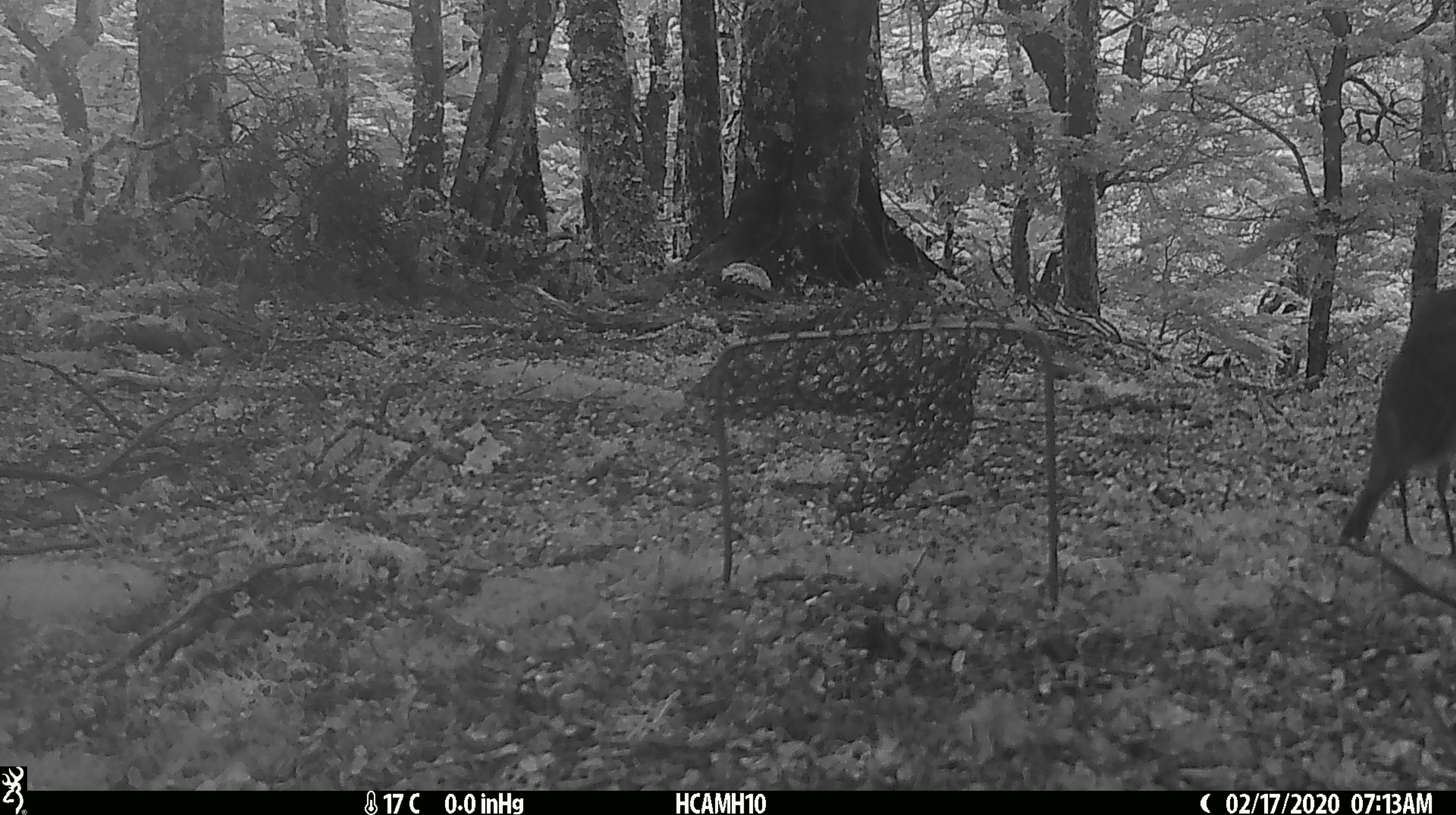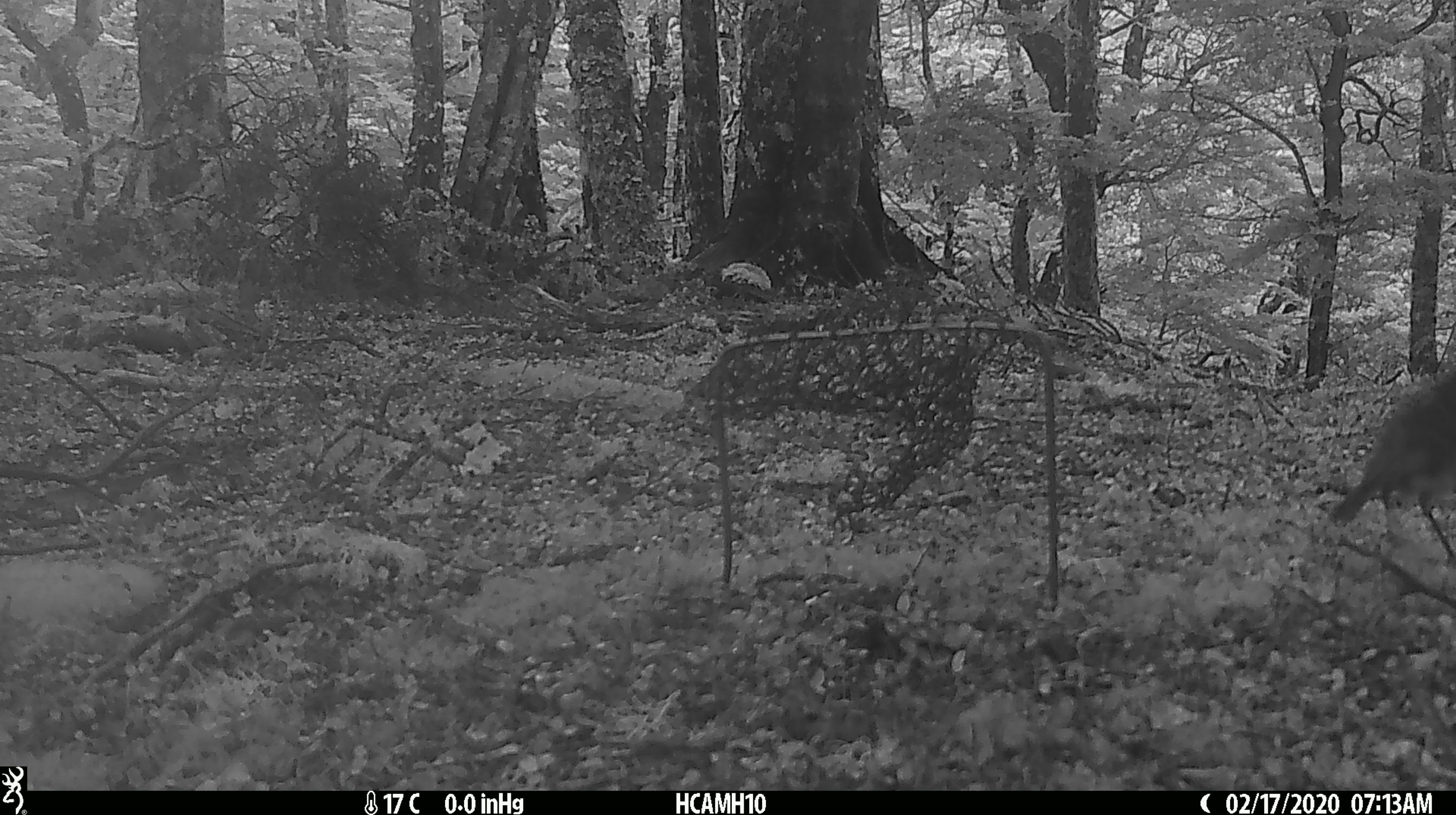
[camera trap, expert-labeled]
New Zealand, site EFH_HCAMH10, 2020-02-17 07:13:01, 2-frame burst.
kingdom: Animalia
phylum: Chordata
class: Aves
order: Passeriformes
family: Petroicidae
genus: Petroica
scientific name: Petroica australis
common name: new zealand robin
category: robin